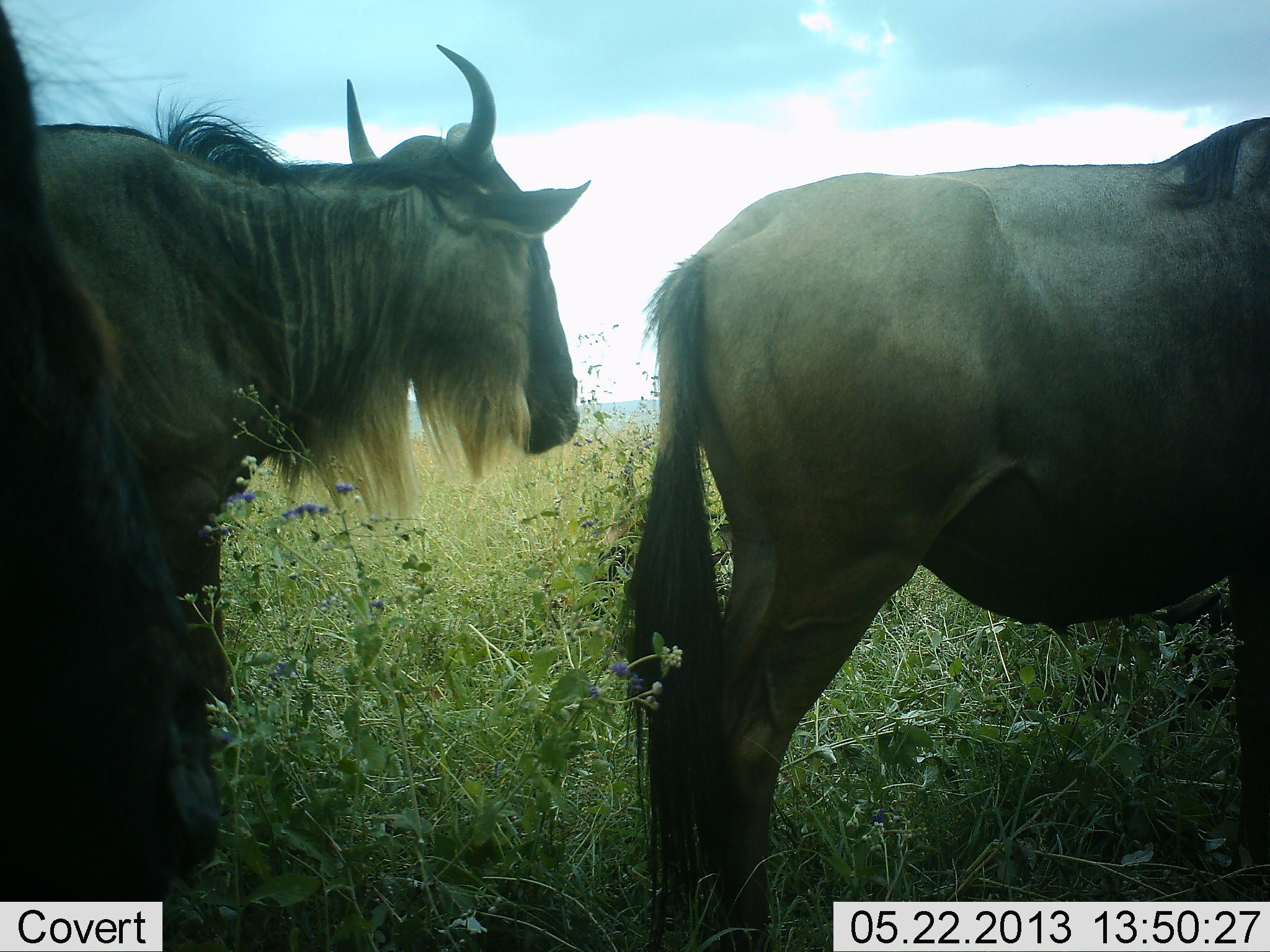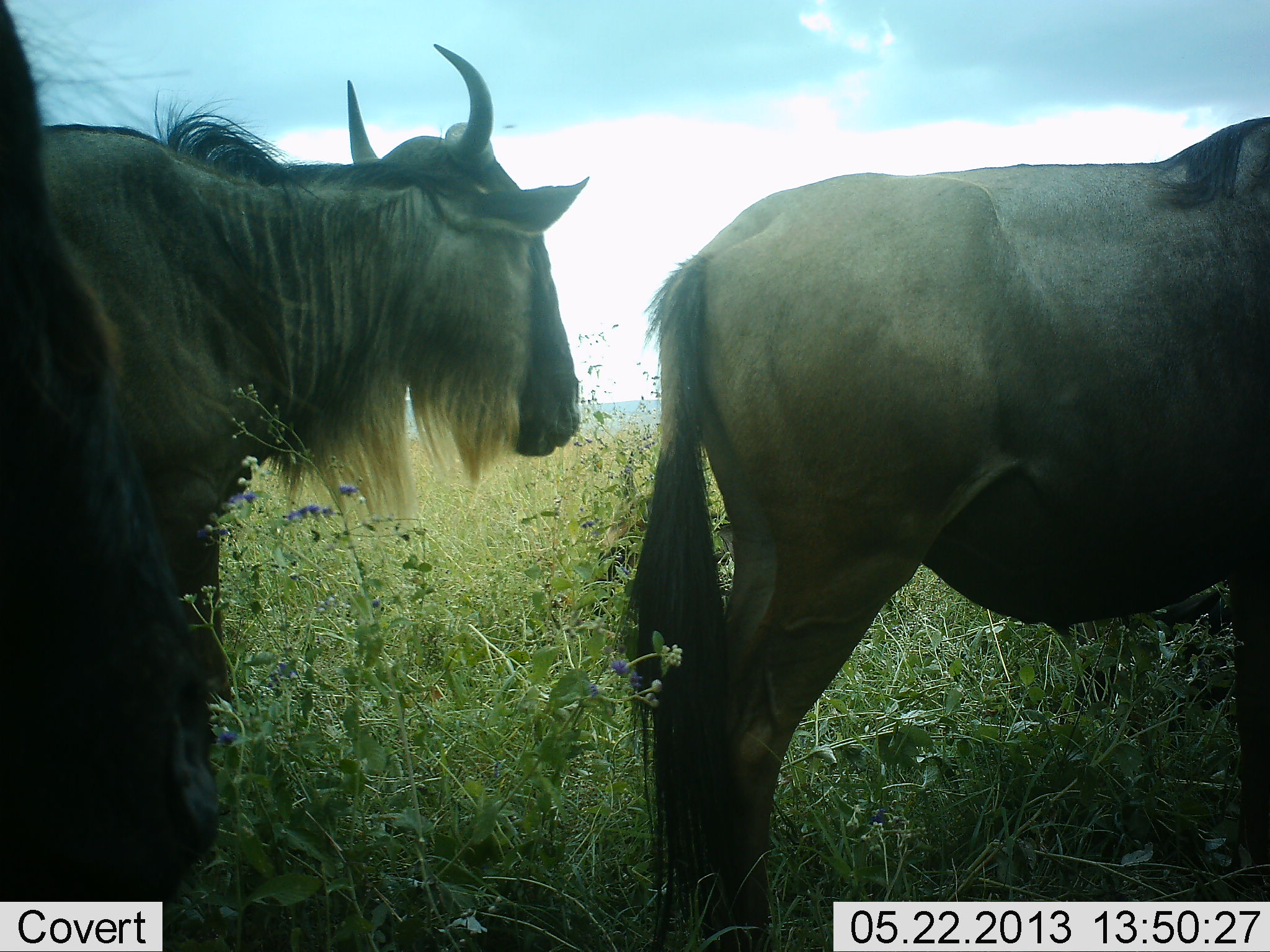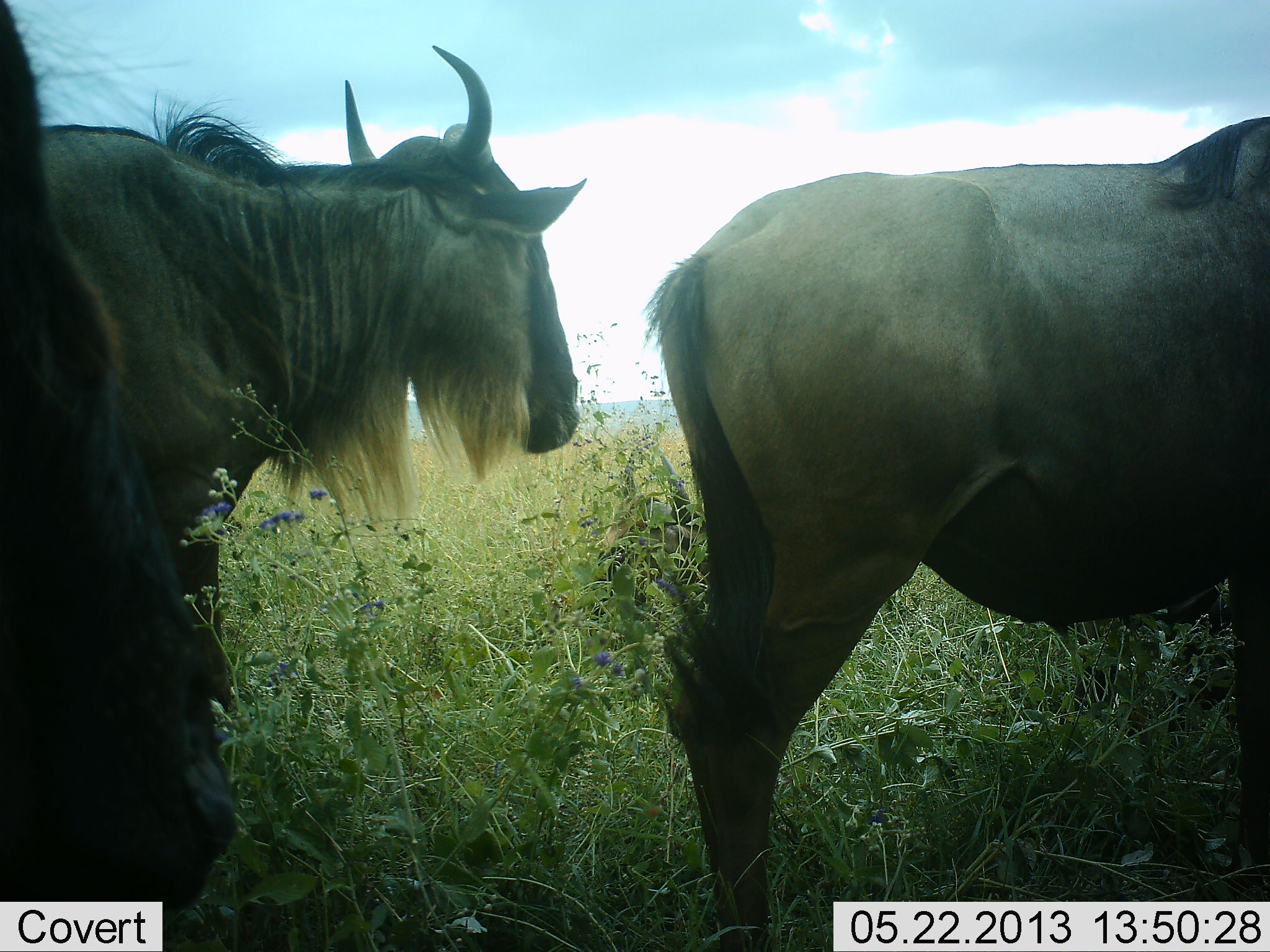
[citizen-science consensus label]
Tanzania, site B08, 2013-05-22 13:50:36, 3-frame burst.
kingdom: Animalia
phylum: Chordata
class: Mammalia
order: Artiodactyla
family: Bovidae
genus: Connochaetes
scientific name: Connochaetes taurinus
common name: blue wildebeest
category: wildebeest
Wildebeest (blue wildebeest) (Connochaetes taurinus), count 3. Behavior (volunteer vote fractions): standing 82%, resting 12%, moving 3%, interacting 0%. Young present (vote fraction): 0%. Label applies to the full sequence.